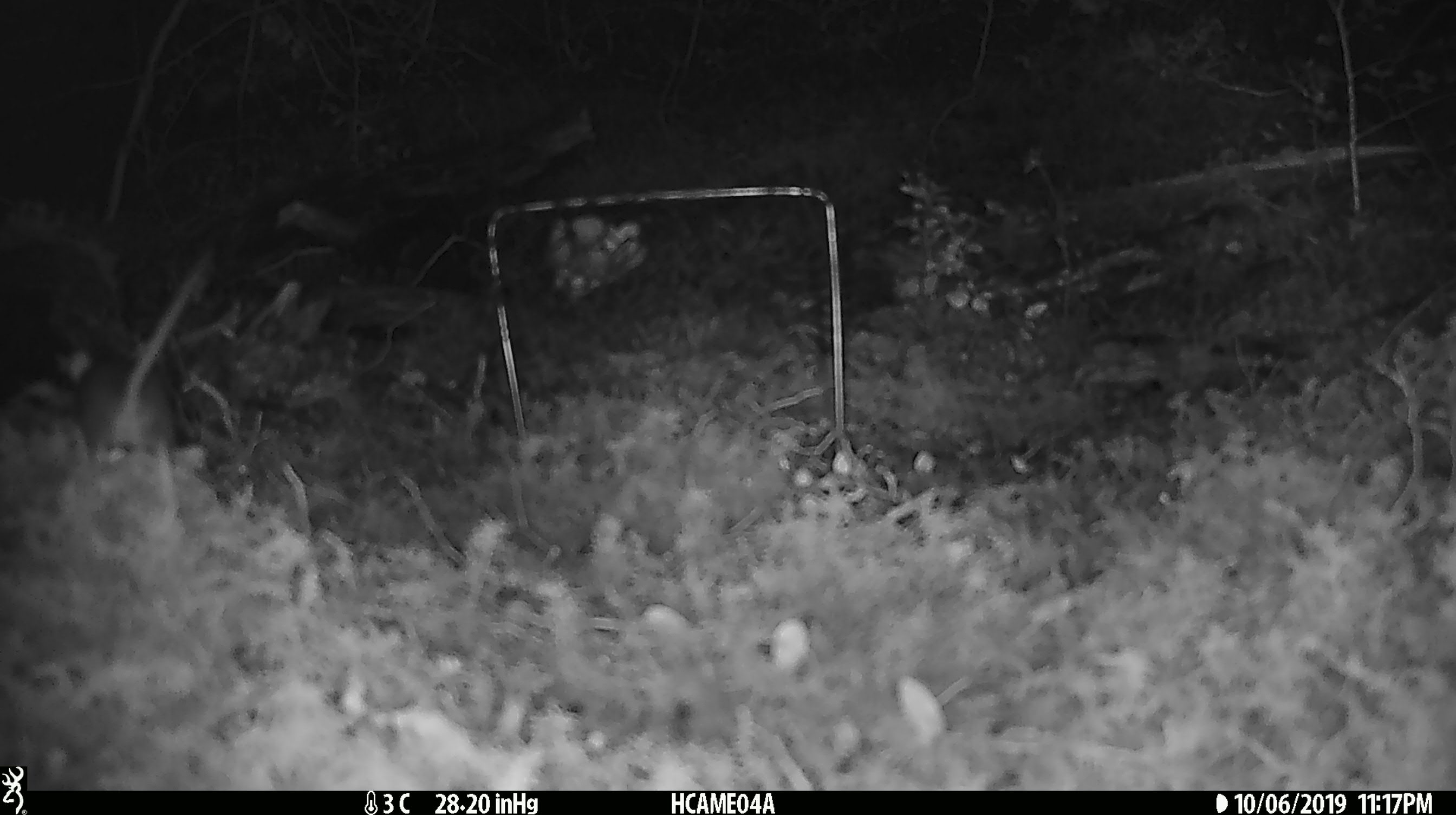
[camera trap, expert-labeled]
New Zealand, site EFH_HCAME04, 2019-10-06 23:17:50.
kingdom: Animalia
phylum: Chordata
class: Mammalia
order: Rodentia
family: Muridae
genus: Mus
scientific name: Mus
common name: mouse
Mouse (Mus).